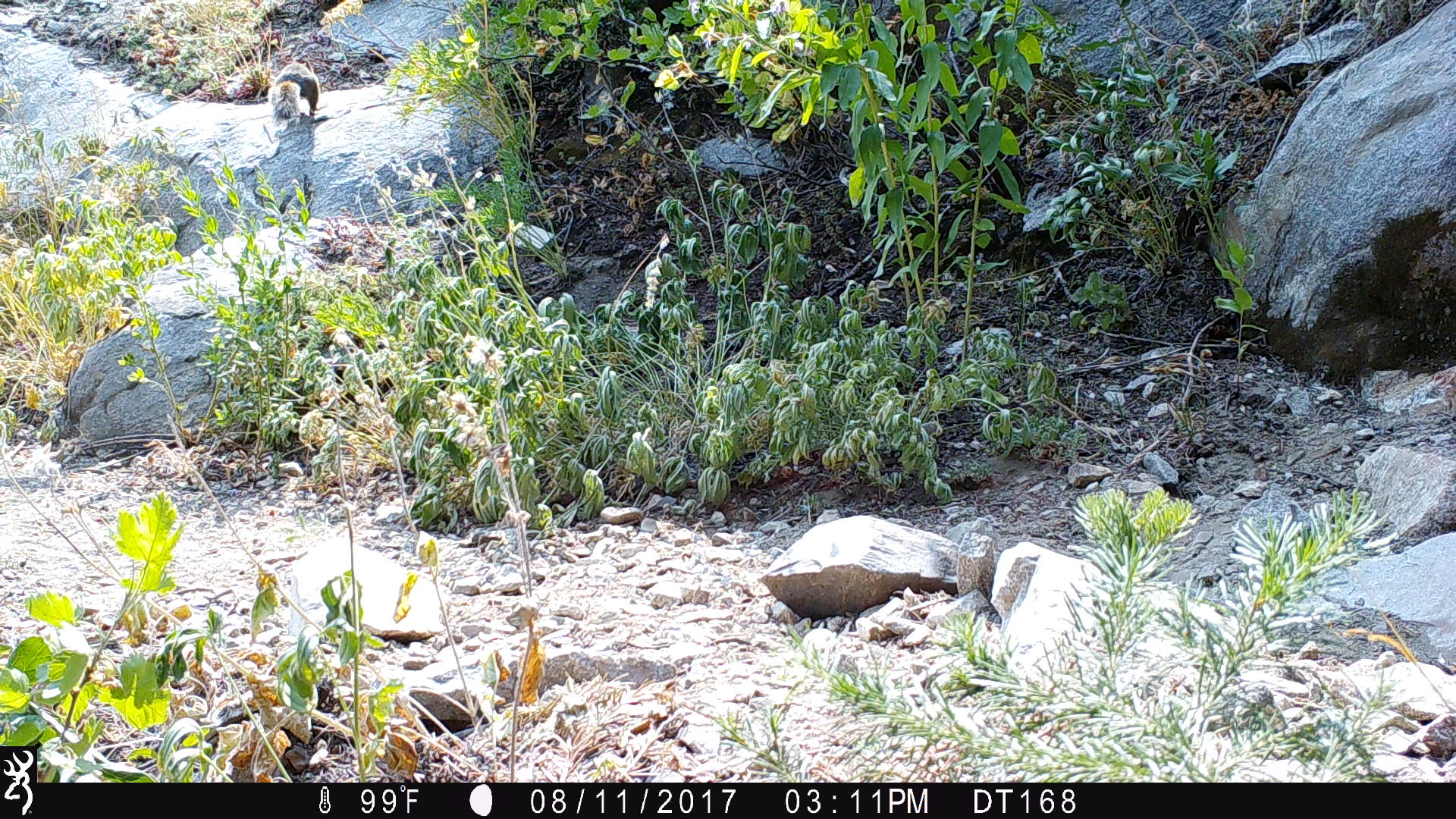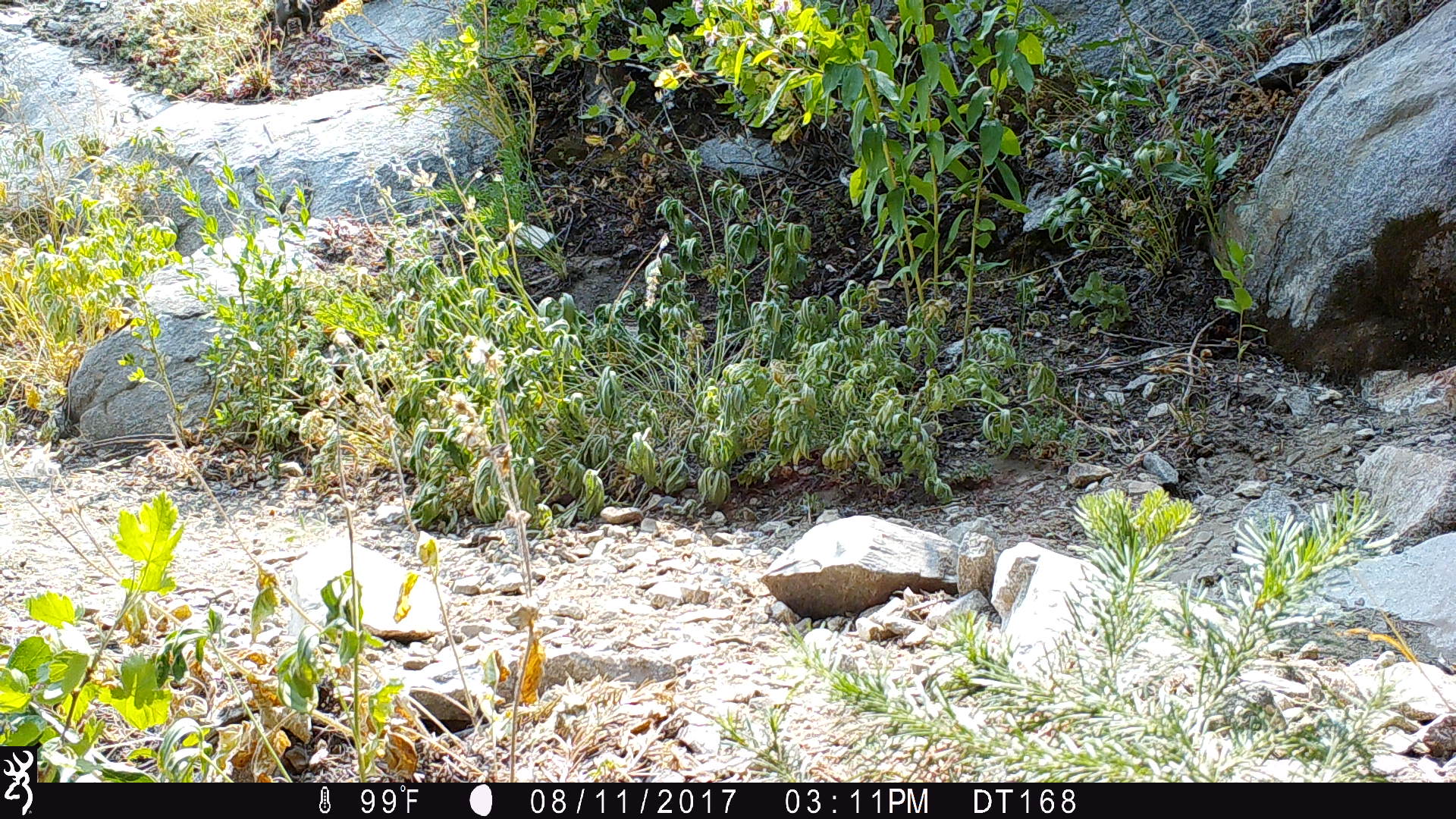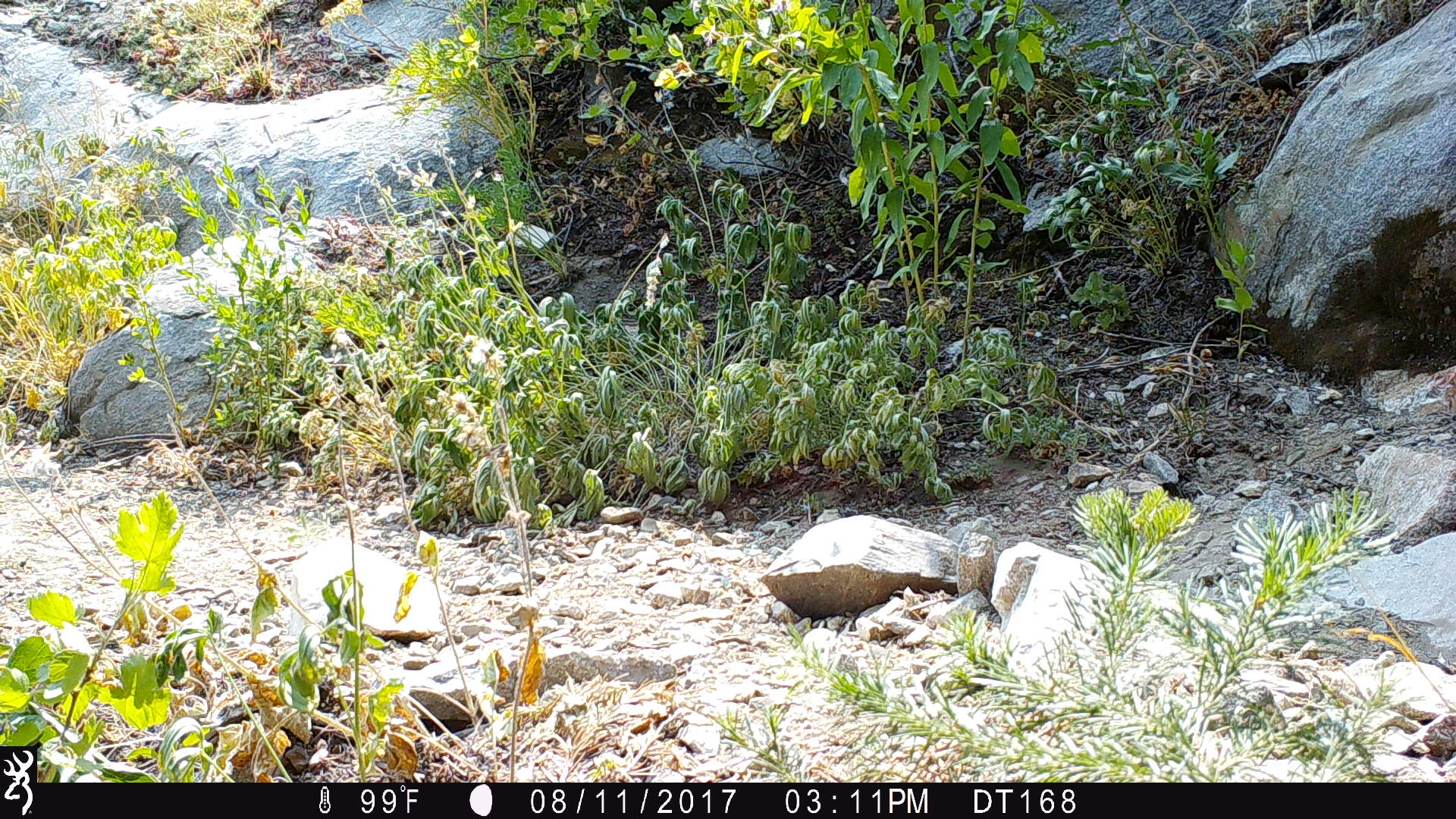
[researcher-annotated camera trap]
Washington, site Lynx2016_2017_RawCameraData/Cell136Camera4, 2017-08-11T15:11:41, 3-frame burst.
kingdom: Animalia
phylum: Chordata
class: Mammalia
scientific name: Mammalia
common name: small mammal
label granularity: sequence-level